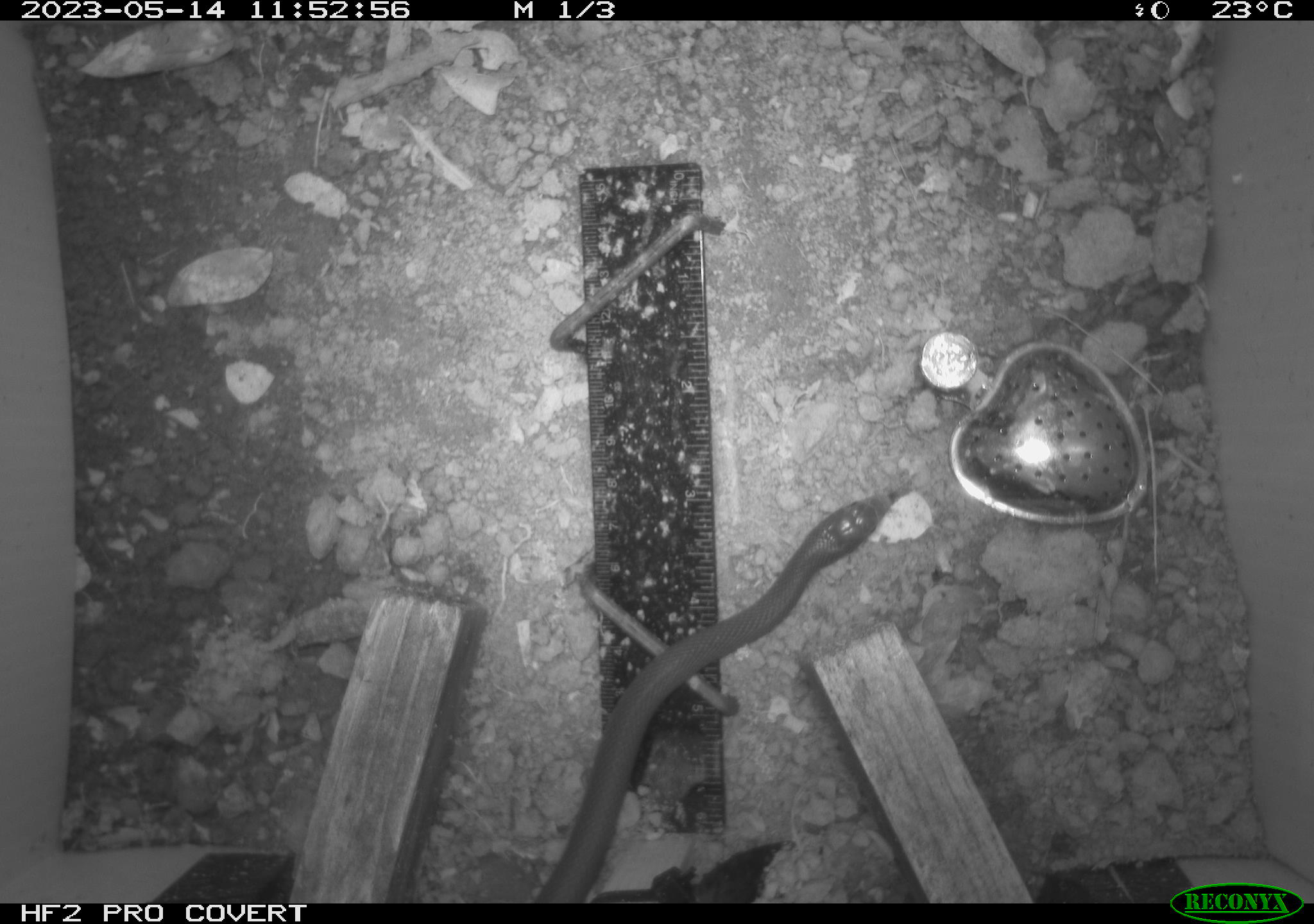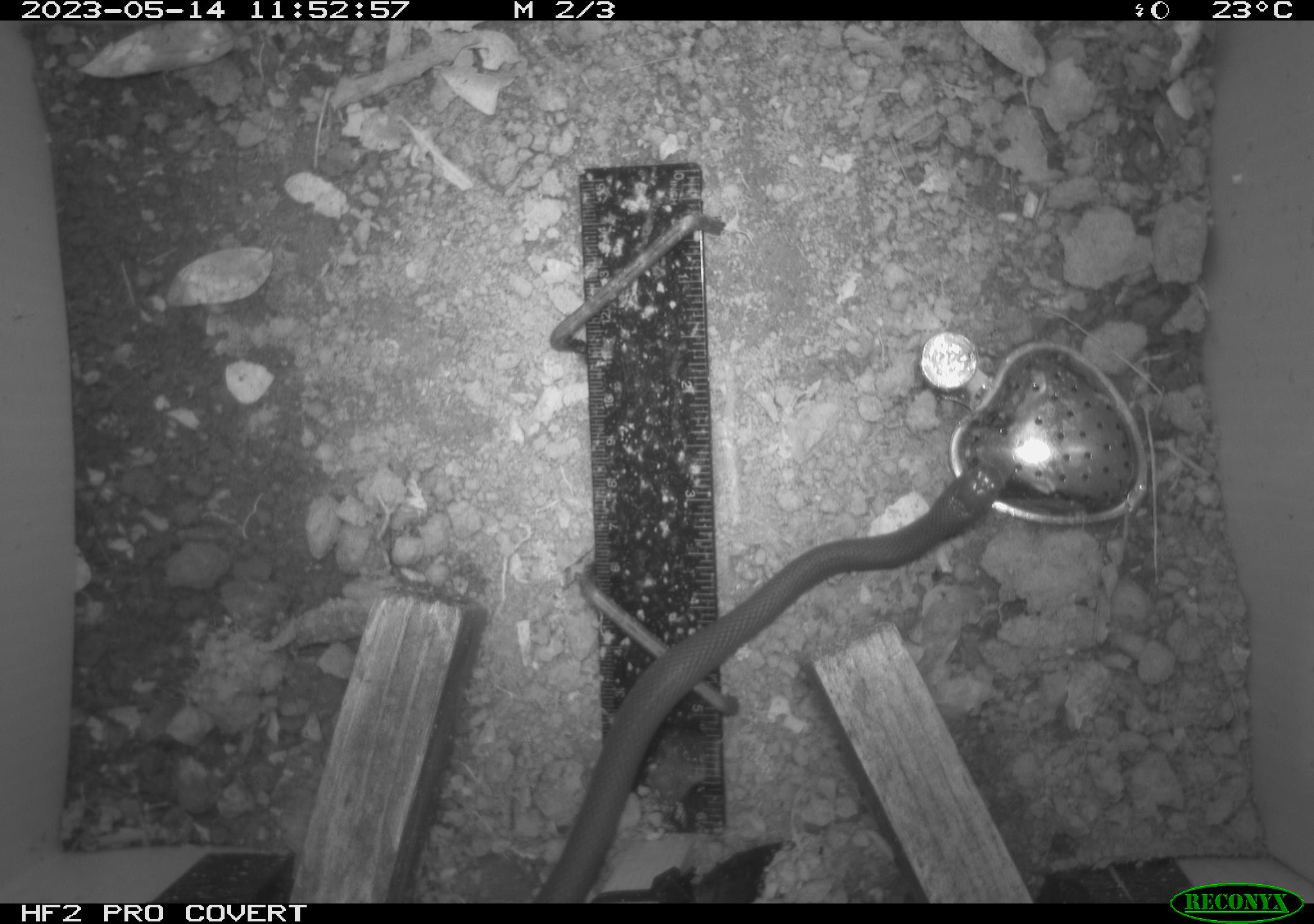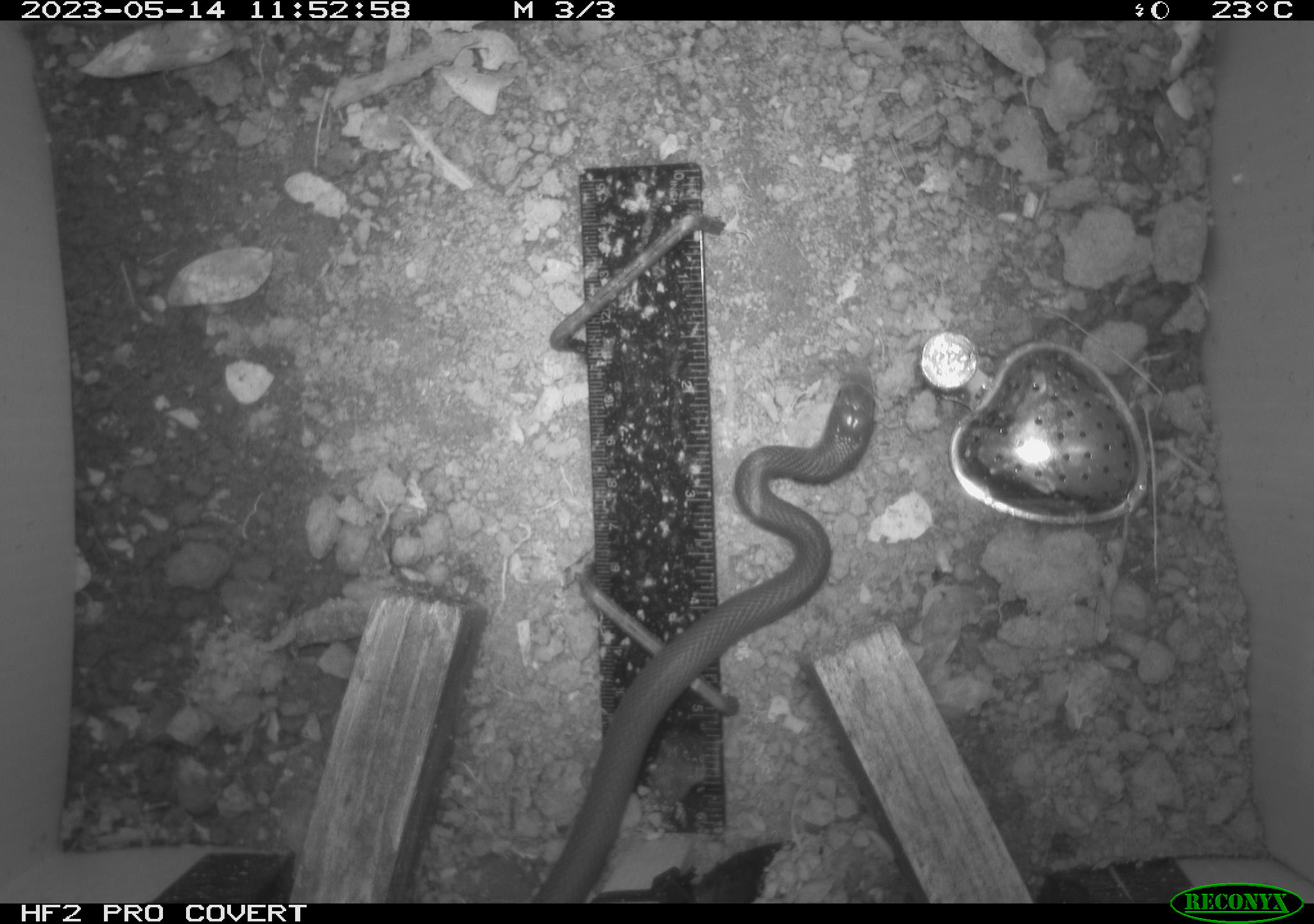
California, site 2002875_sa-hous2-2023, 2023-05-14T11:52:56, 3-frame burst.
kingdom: Animalia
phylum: Chordata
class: Reptilia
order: Squamata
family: Colubridae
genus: Coluber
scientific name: Coluber constrictor mormon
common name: western yellow-bellied racer